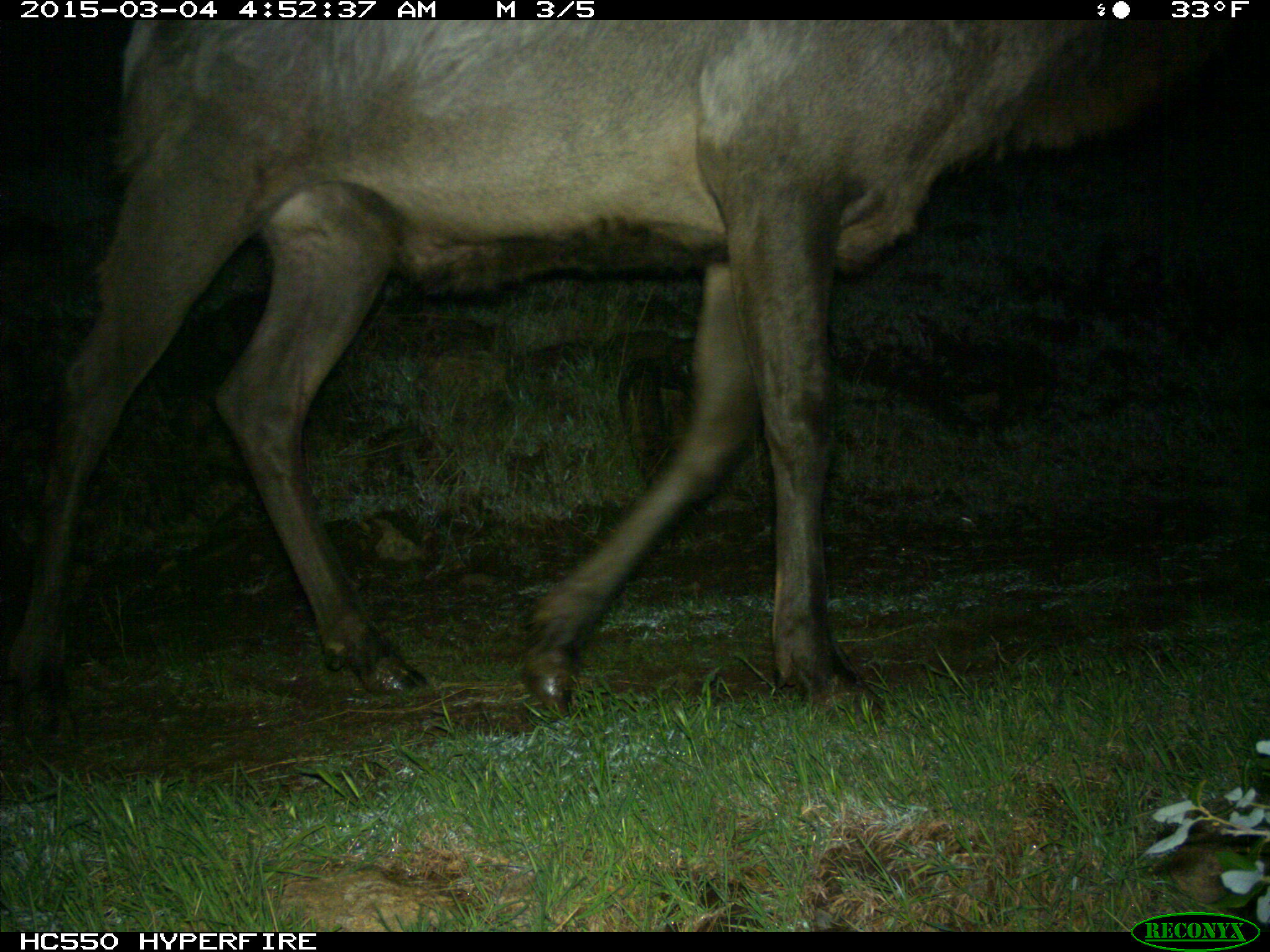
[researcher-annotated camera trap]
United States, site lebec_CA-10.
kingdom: Animalia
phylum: Chordata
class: Mammalia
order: Artiodactyla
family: Cervidae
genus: Cervus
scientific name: Cervus canadensis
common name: elk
Cervus canadensis (elk).